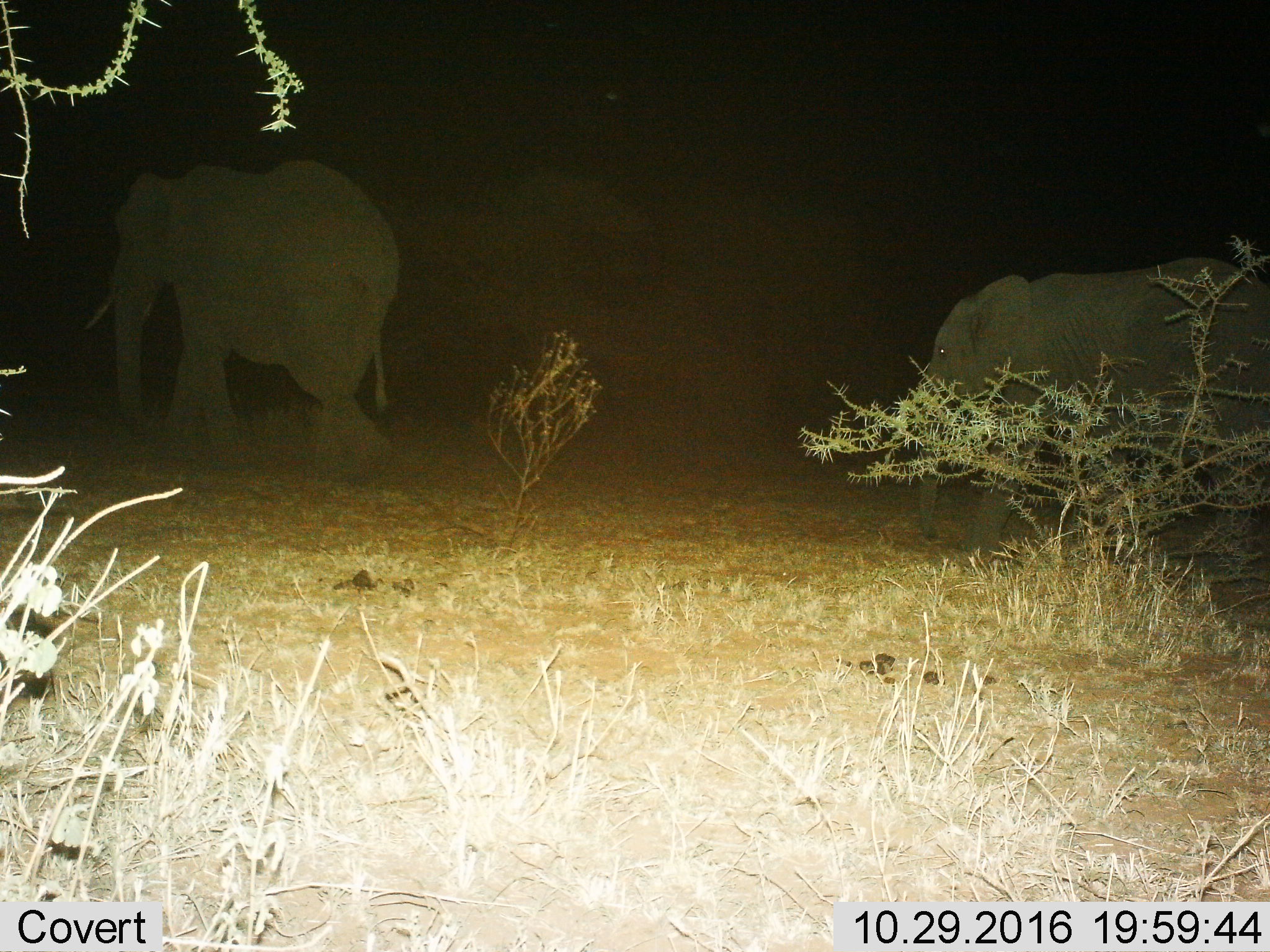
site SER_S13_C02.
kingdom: Animalia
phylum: Chordata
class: Mammalia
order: Proboscidea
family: Elephantidae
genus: Loxodonta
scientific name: Loxodonta africana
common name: african bush elephant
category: elephant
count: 2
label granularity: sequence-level